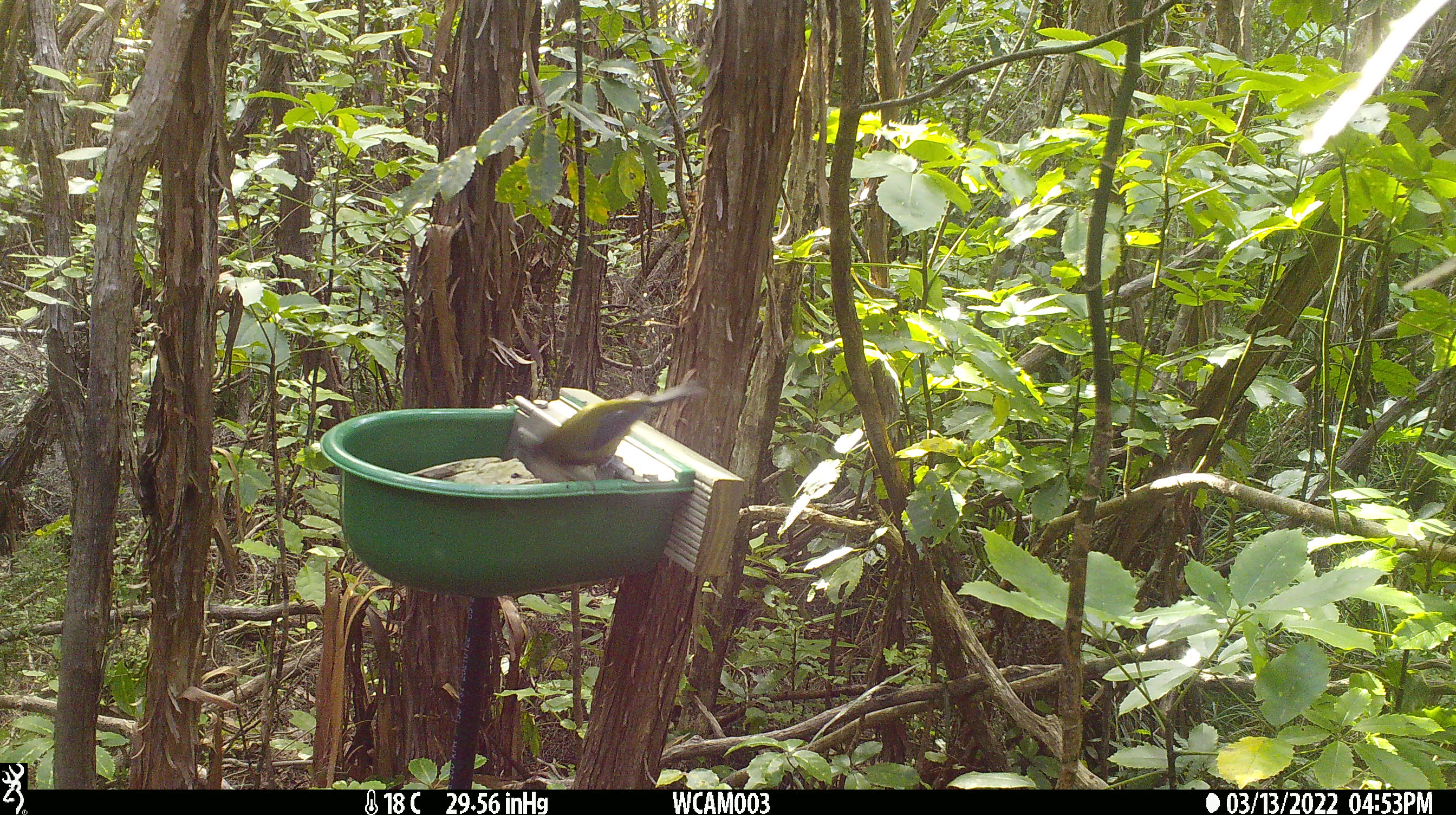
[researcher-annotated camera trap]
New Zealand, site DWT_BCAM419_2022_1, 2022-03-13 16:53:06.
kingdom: Animalia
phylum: Chordata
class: Aves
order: Passeriformes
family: Meliphagidae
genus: Anthornis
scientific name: Anthornis melanura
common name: new zealand bellbird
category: bellbird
Bellbird (new zealand bellbird) (Anthornis melanura).